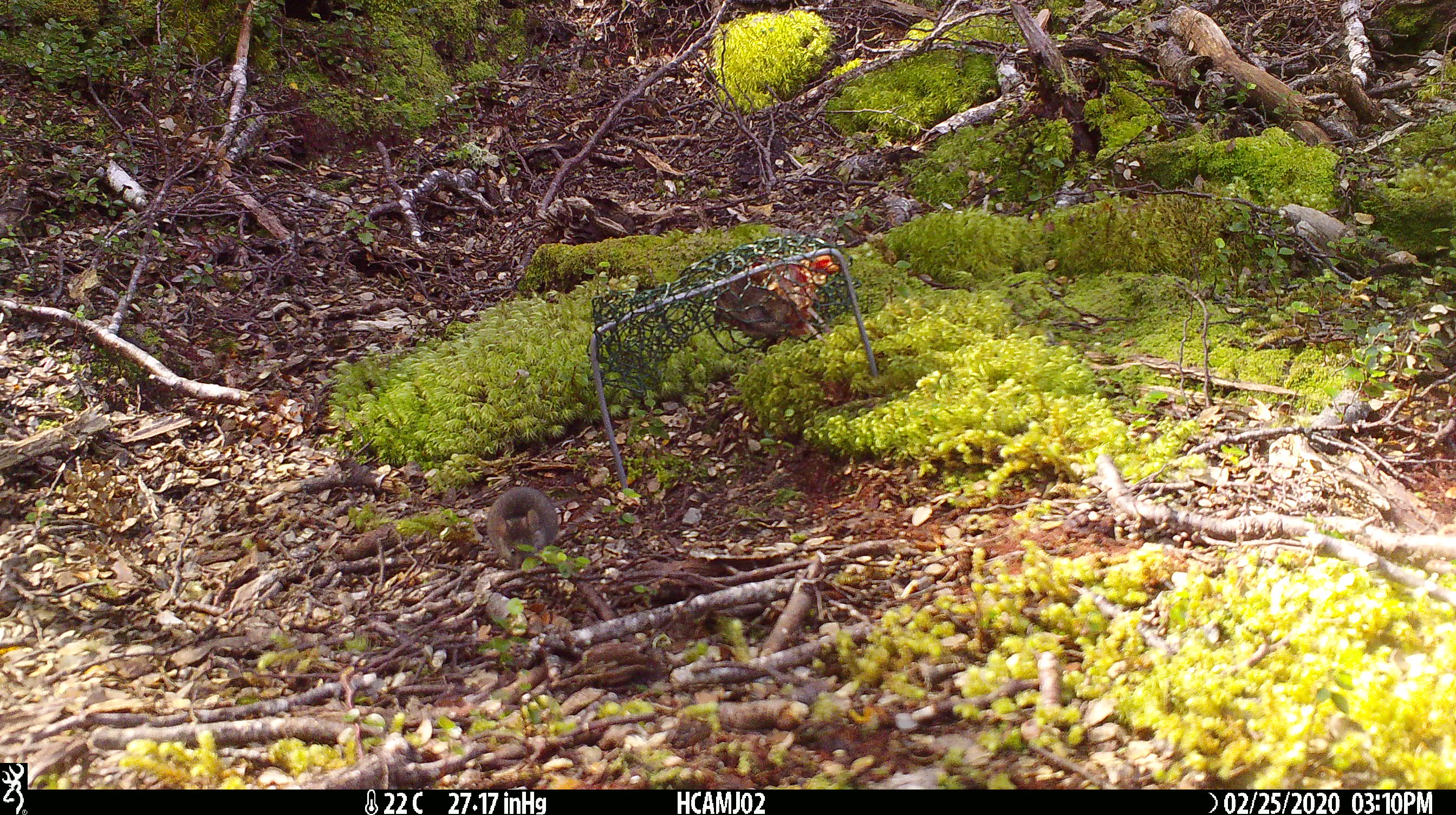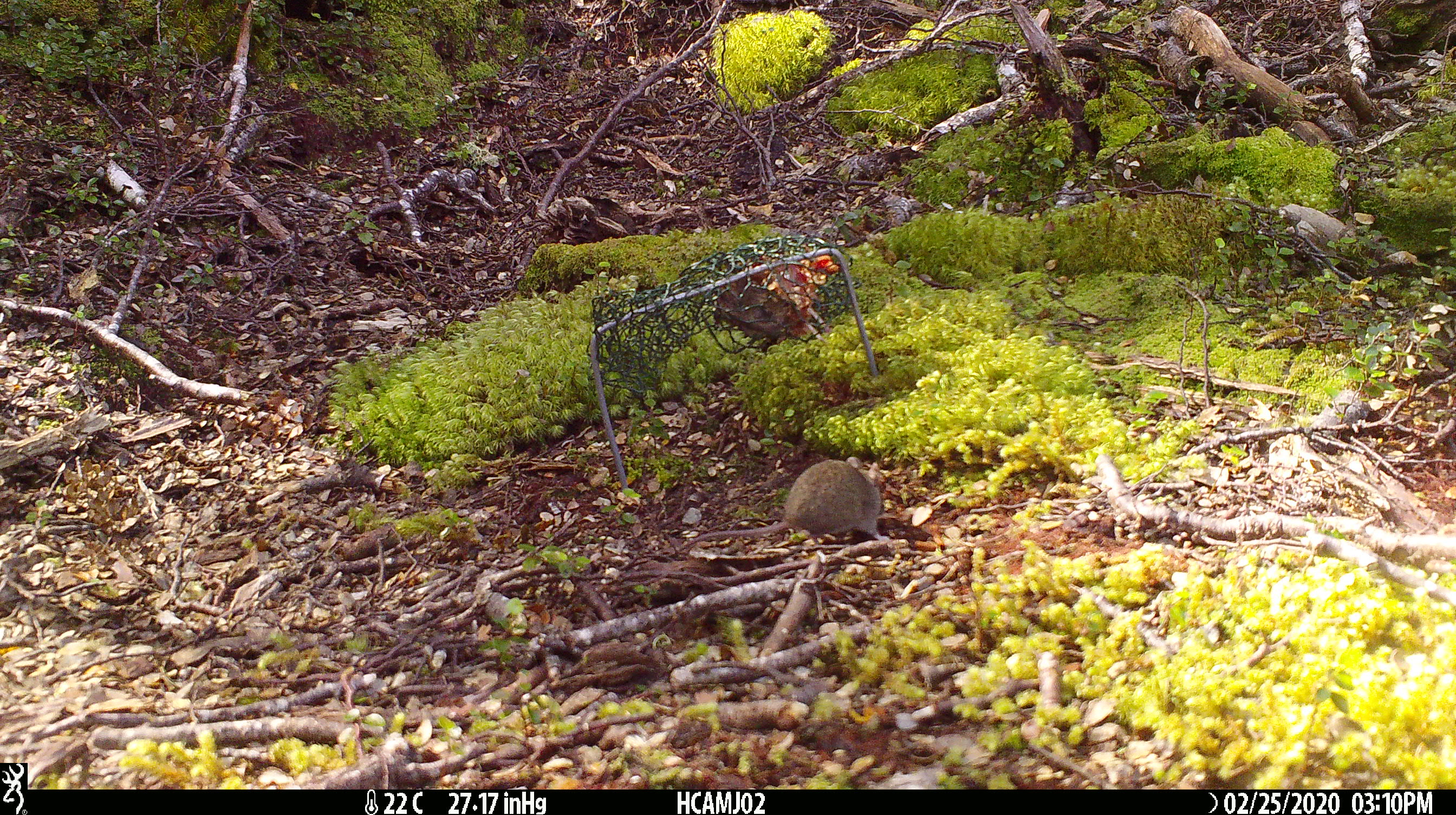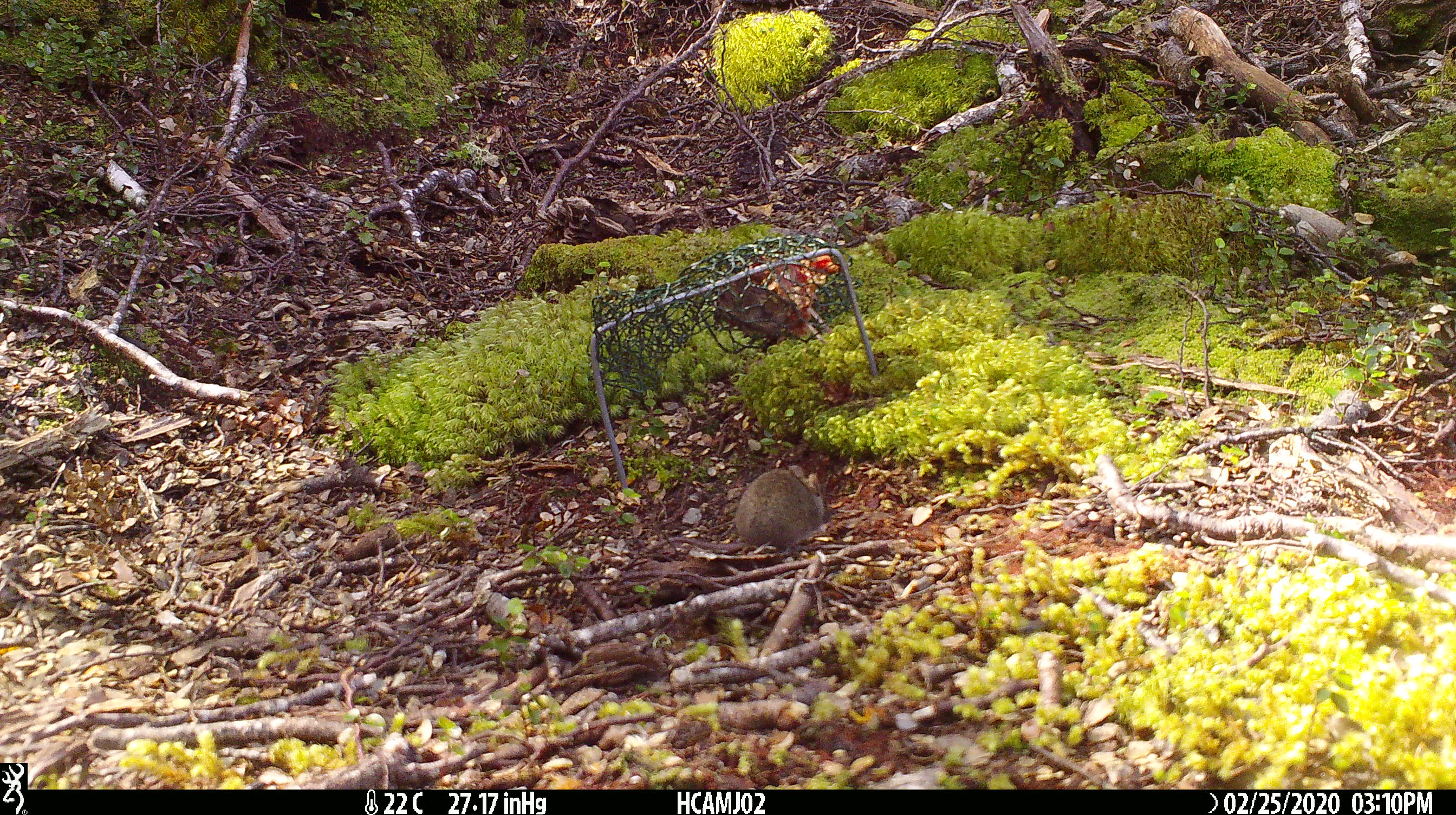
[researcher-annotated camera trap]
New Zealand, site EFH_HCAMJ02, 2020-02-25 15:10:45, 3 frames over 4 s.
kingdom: Animalia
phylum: Chordata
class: Mammalia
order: Rodentia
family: Muridae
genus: Mus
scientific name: Mus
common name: mouse